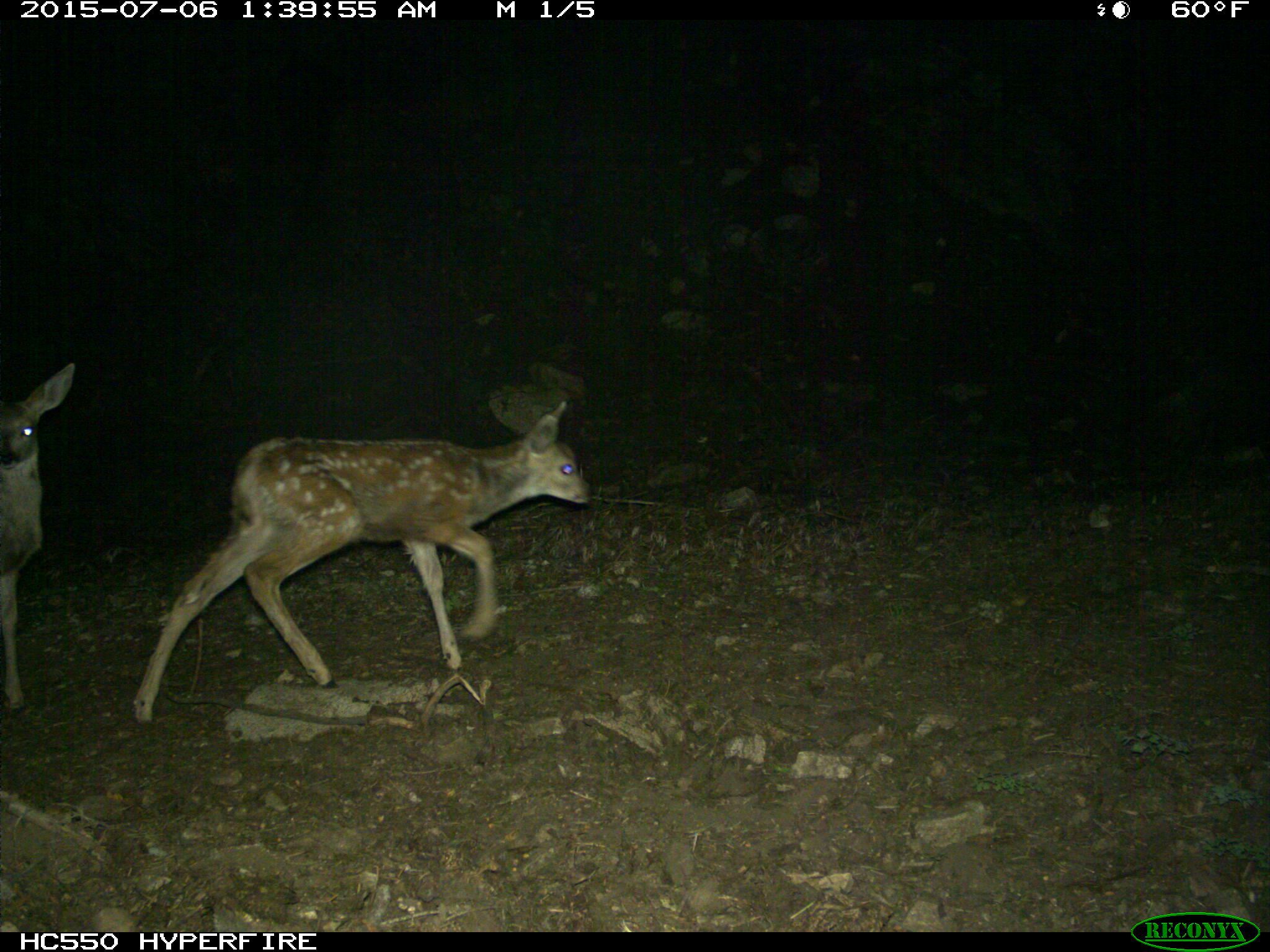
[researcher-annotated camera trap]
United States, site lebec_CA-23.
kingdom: Animalia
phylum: Chordata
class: Mammalia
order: Artiodactyla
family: Cervidae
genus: Odocoileus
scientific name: Odocoileus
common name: deer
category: unidentified deer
Unidentified deer (deer) (Odocoileus).